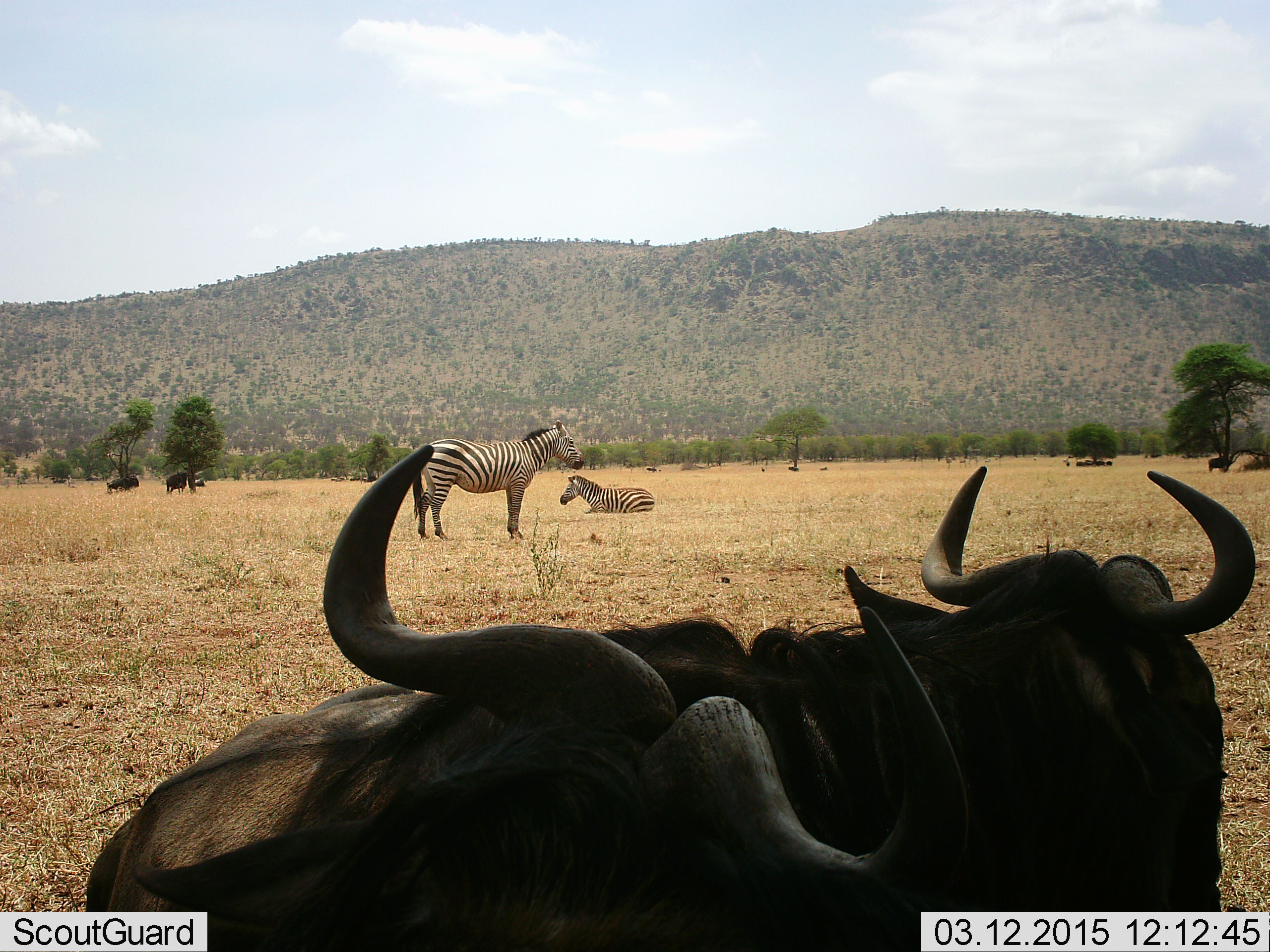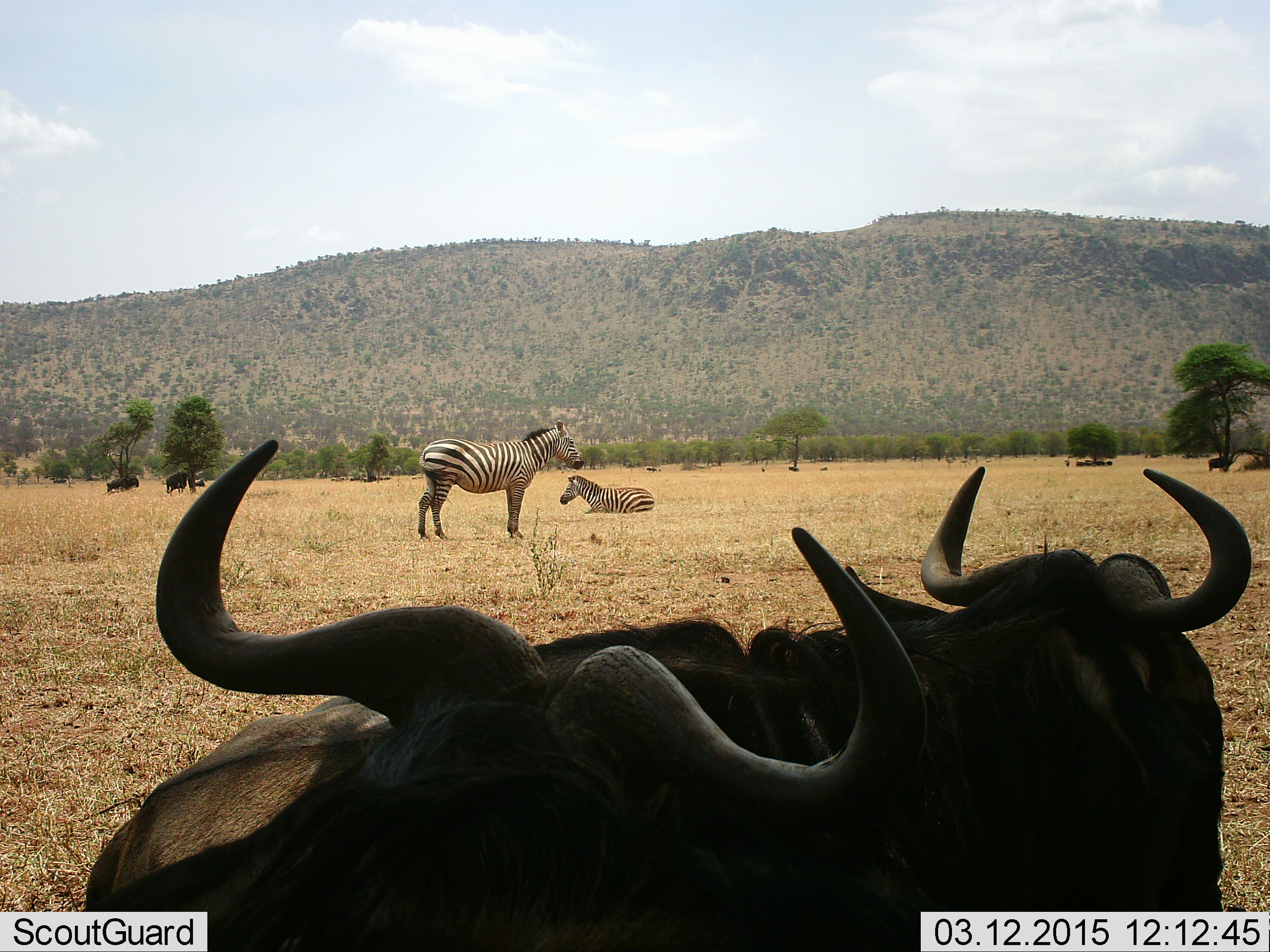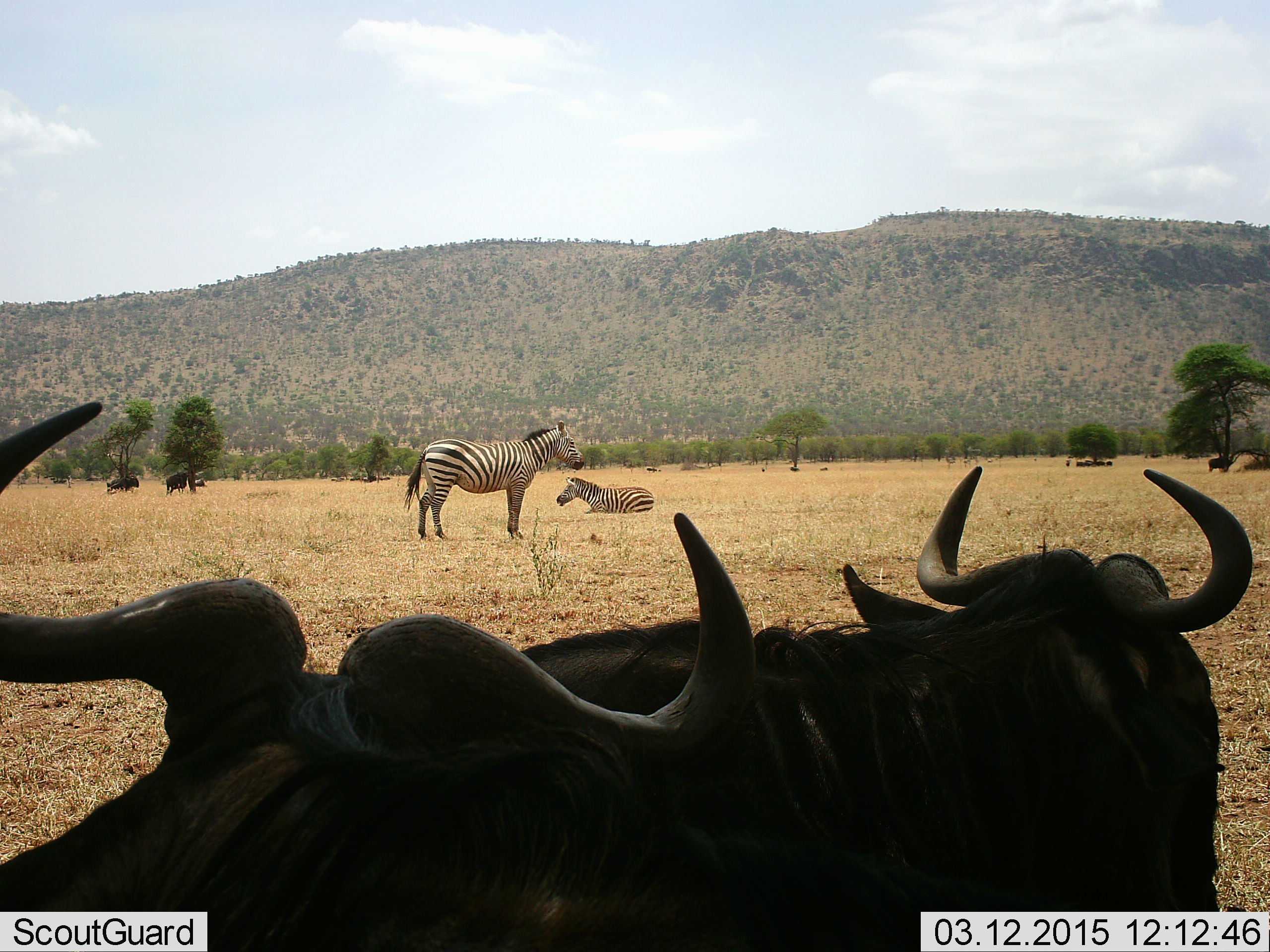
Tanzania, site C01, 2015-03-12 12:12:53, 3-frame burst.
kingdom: Animalia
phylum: Chordata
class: Mammalia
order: Artiodactyla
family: Bovidae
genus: Connochaetes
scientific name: Connochaetes taurinus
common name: blue wildebeest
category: wildebeest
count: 5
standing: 100%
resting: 60%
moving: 10%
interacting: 10%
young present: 0%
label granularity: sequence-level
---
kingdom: Animalia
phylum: Chordata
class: Mammalia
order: Perissodactyla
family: Equidae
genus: Equus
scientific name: Equus quagga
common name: plains zebra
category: zebra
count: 2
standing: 100%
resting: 91%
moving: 9%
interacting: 0%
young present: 0%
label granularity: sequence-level